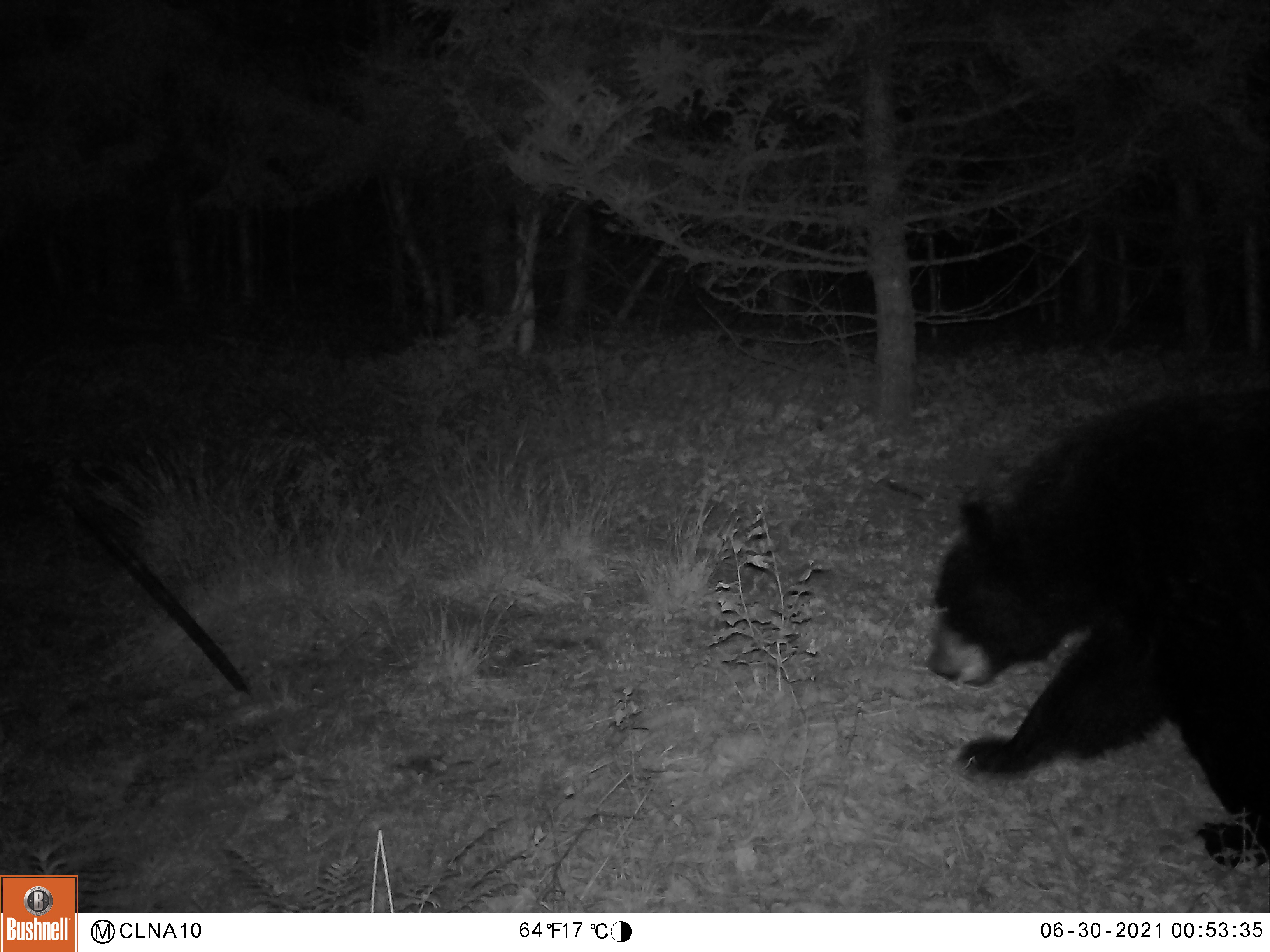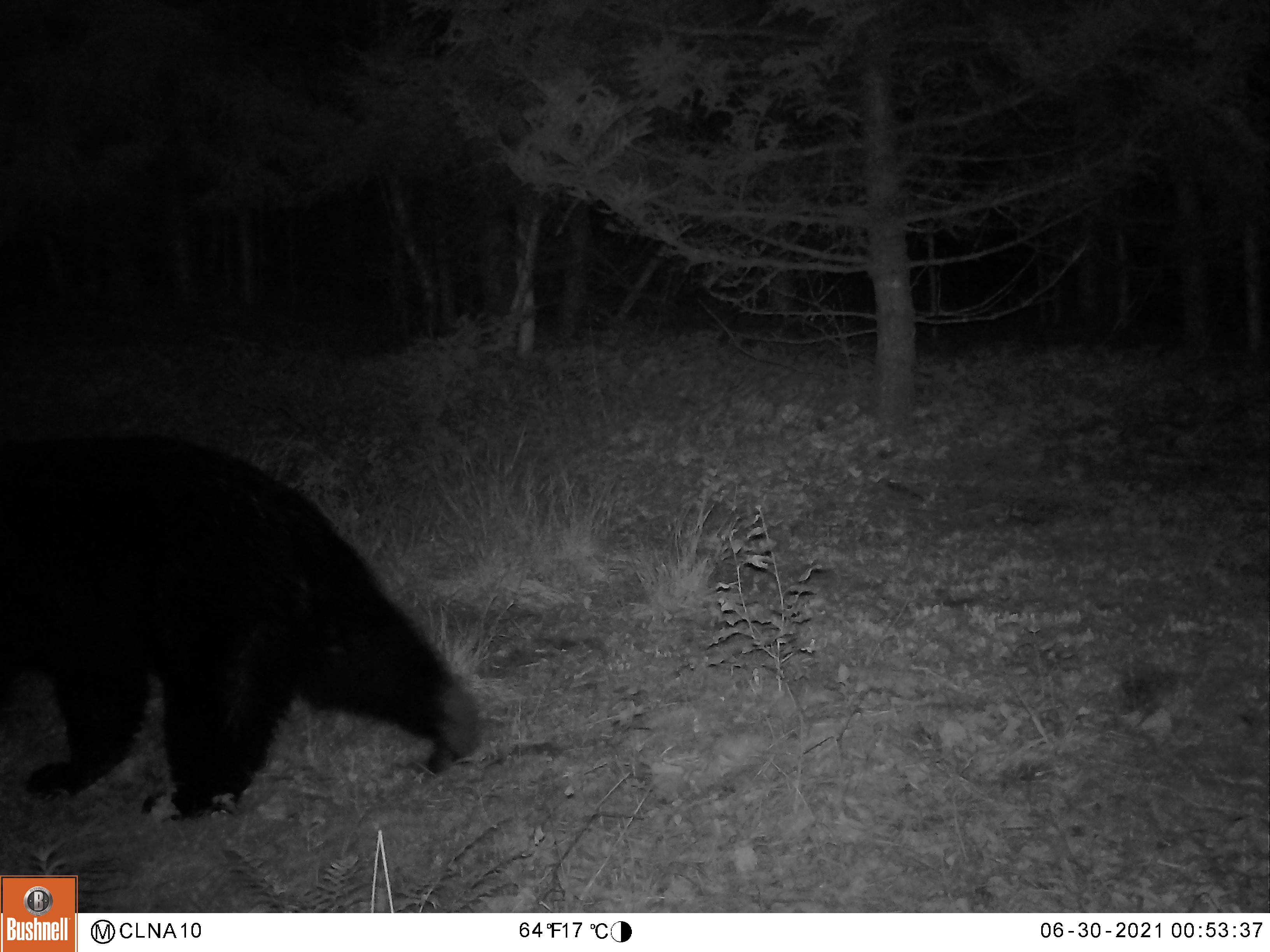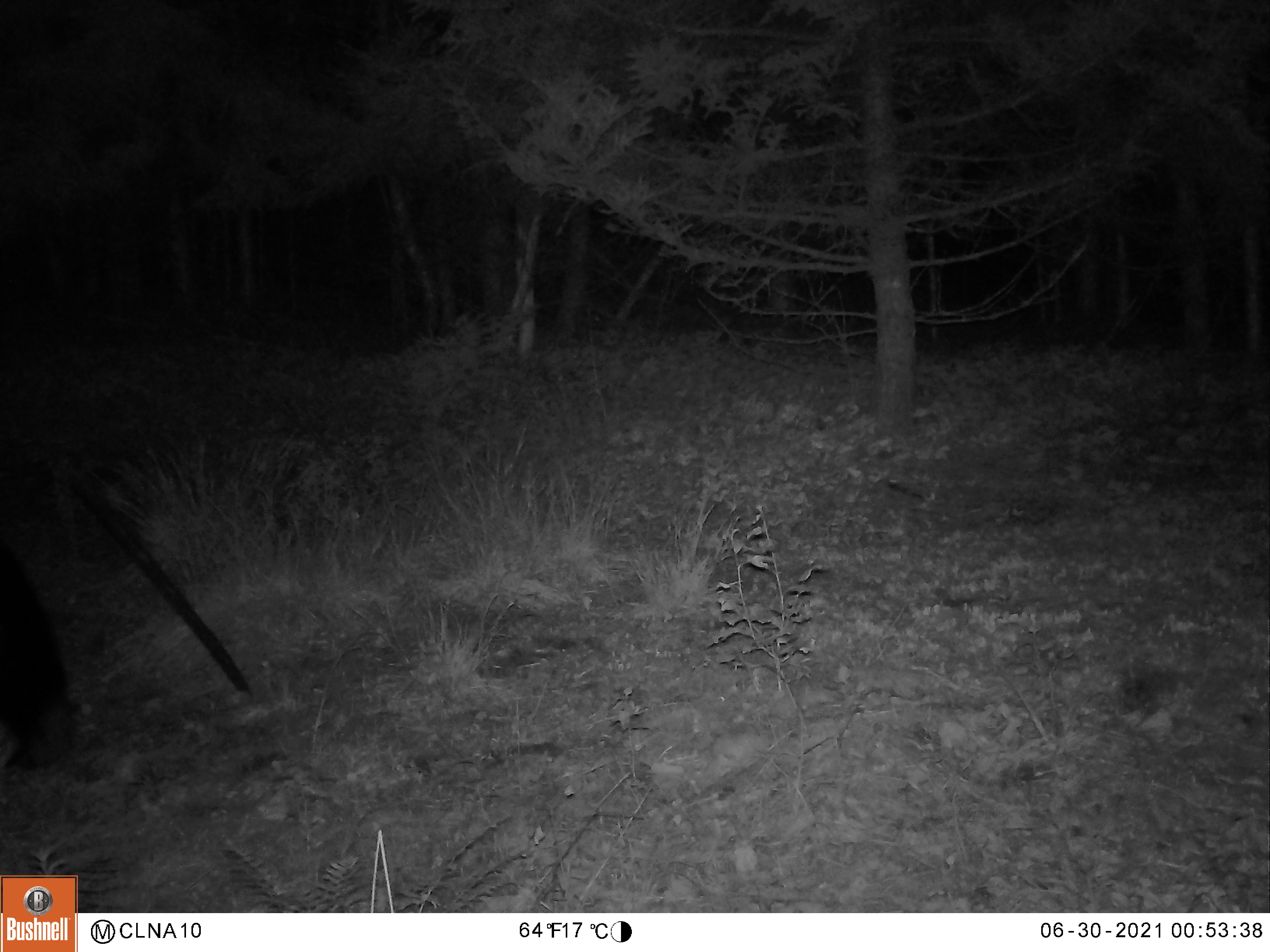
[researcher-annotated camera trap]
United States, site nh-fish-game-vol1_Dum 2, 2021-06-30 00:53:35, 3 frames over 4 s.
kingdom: Animalia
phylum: Chordata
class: Mammalia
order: Carnivora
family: Ursidae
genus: Ursus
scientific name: Ursus americanus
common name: black bear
Black bear (Ursus americanus).